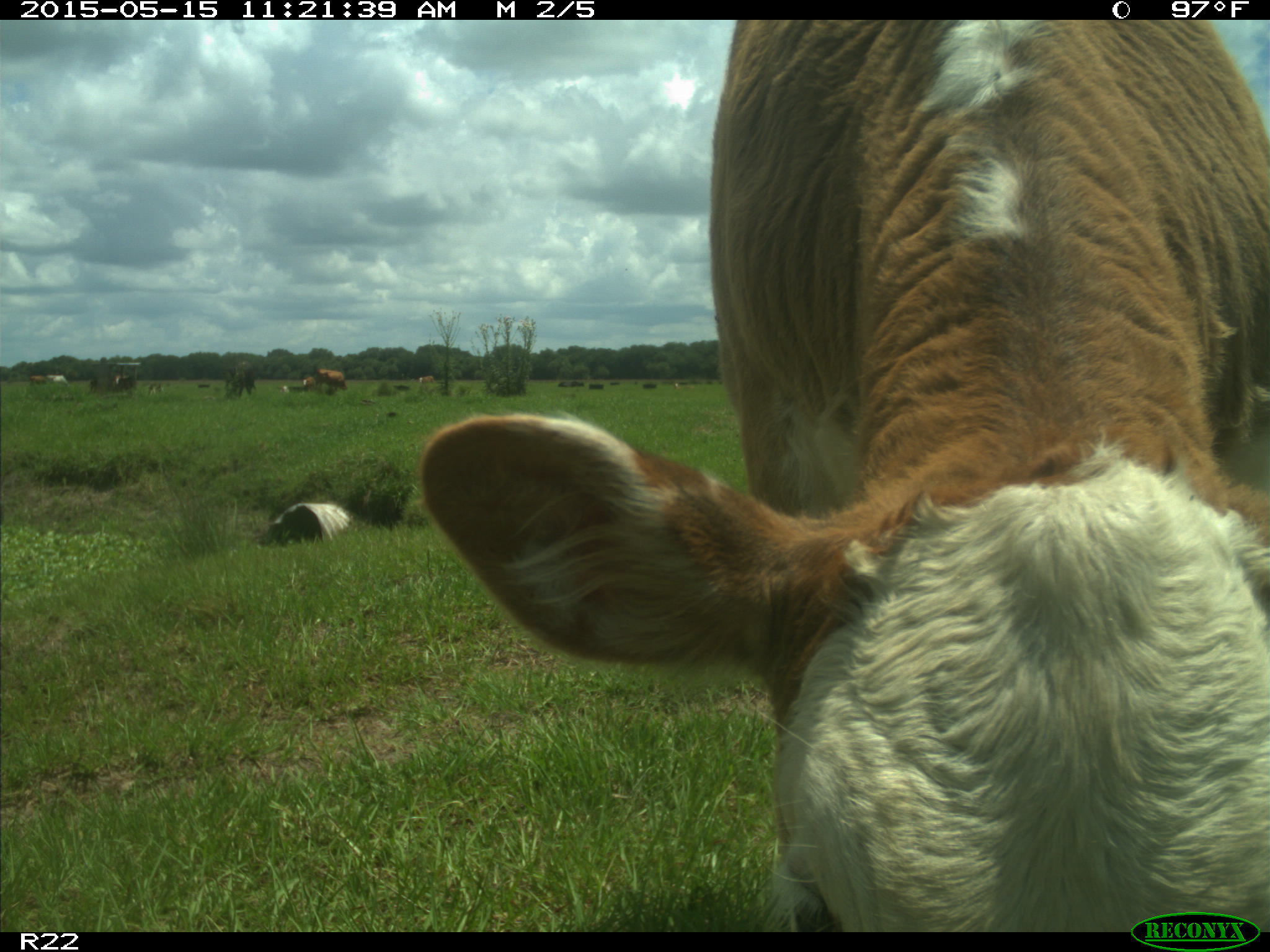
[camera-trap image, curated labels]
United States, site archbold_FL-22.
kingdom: Animalia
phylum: Chordata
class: Mammalia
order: Artiodactyla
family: Bovidae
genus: Bos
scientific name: Bos taurus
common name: domestic cow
Bos taurus (domestic cow).